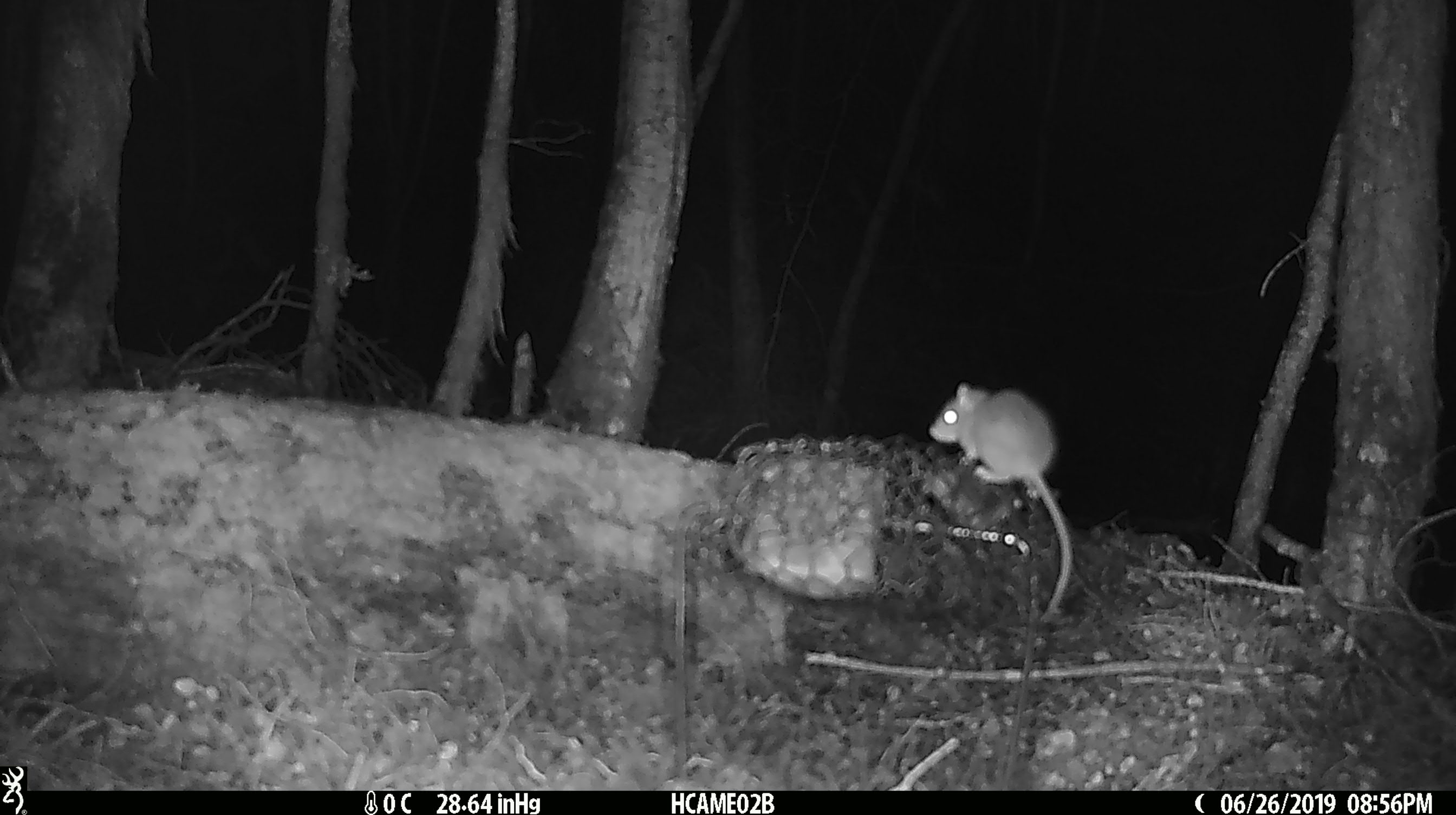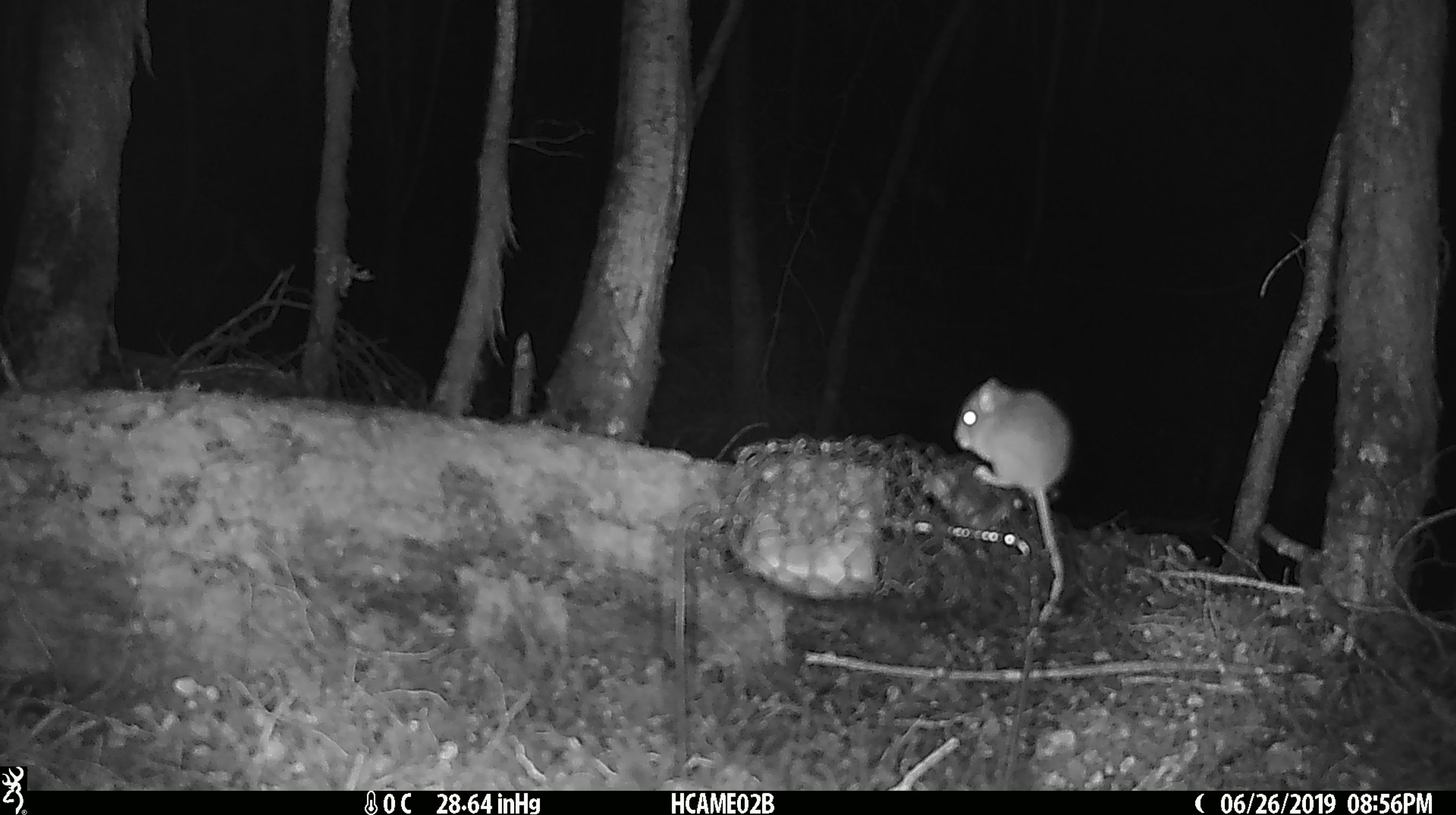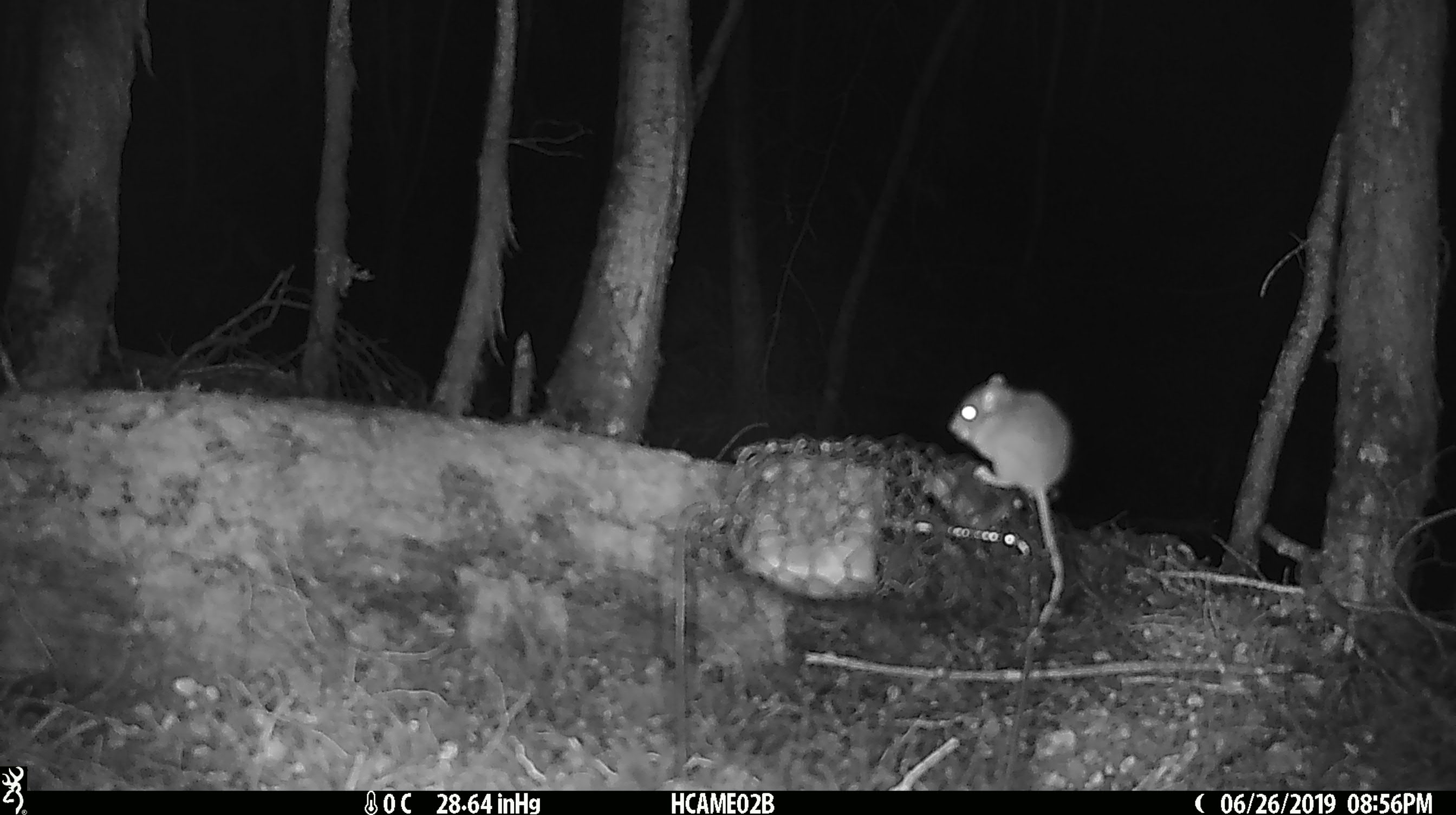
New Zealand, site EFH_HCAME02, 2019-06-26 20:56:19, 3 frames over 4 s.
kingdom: Animalia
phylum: Chordata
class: Mammalia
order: Rodentia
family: Muridae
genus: Mus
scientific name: Mus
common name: mouse